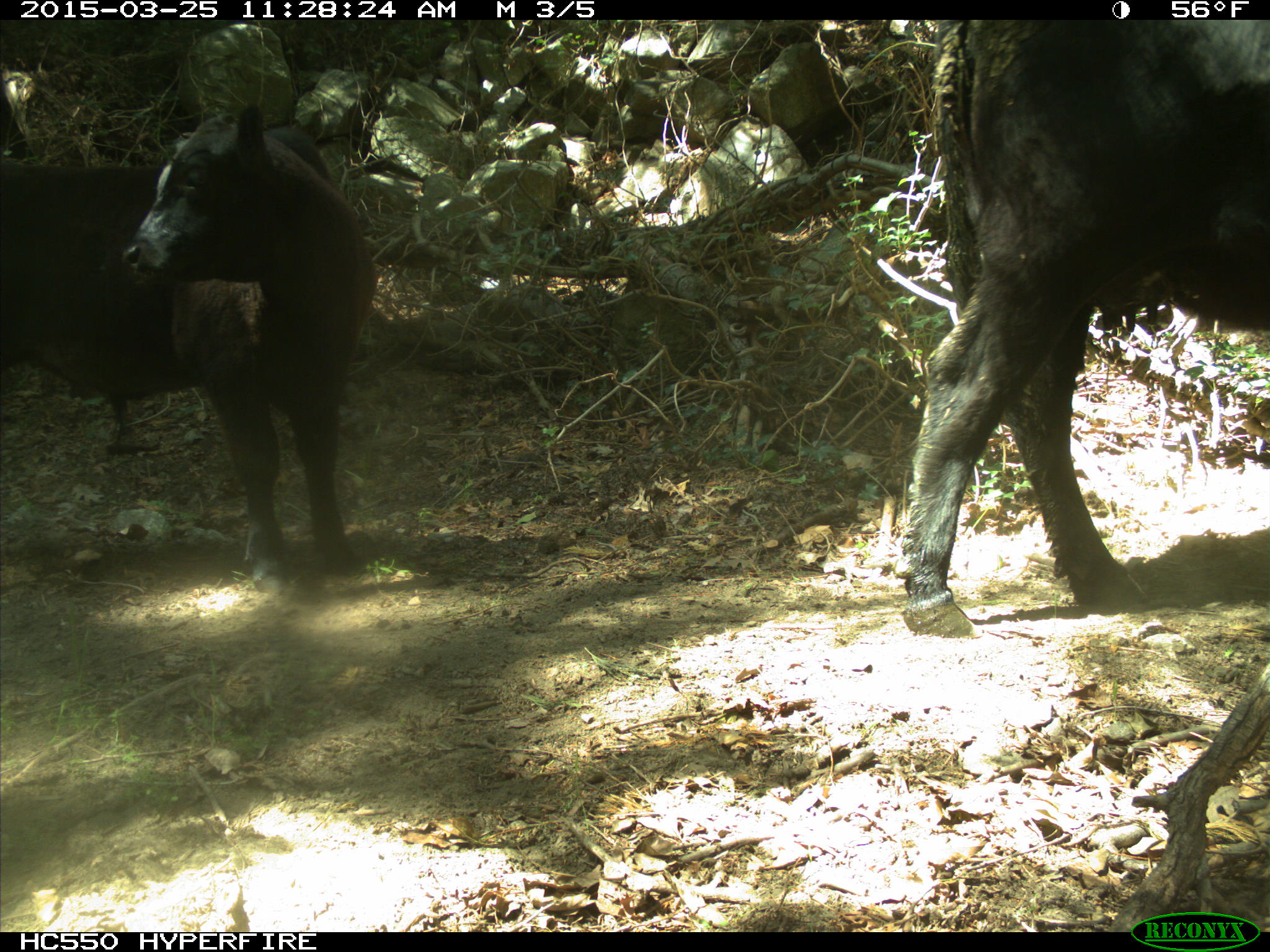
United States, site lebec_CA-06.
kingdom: Animalia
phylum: Chordata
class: Mammalia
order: Artiodactyla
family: Bovidae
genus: Bos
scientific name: Bos taurus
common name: domestic cow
Bos taurus (domestic cow).